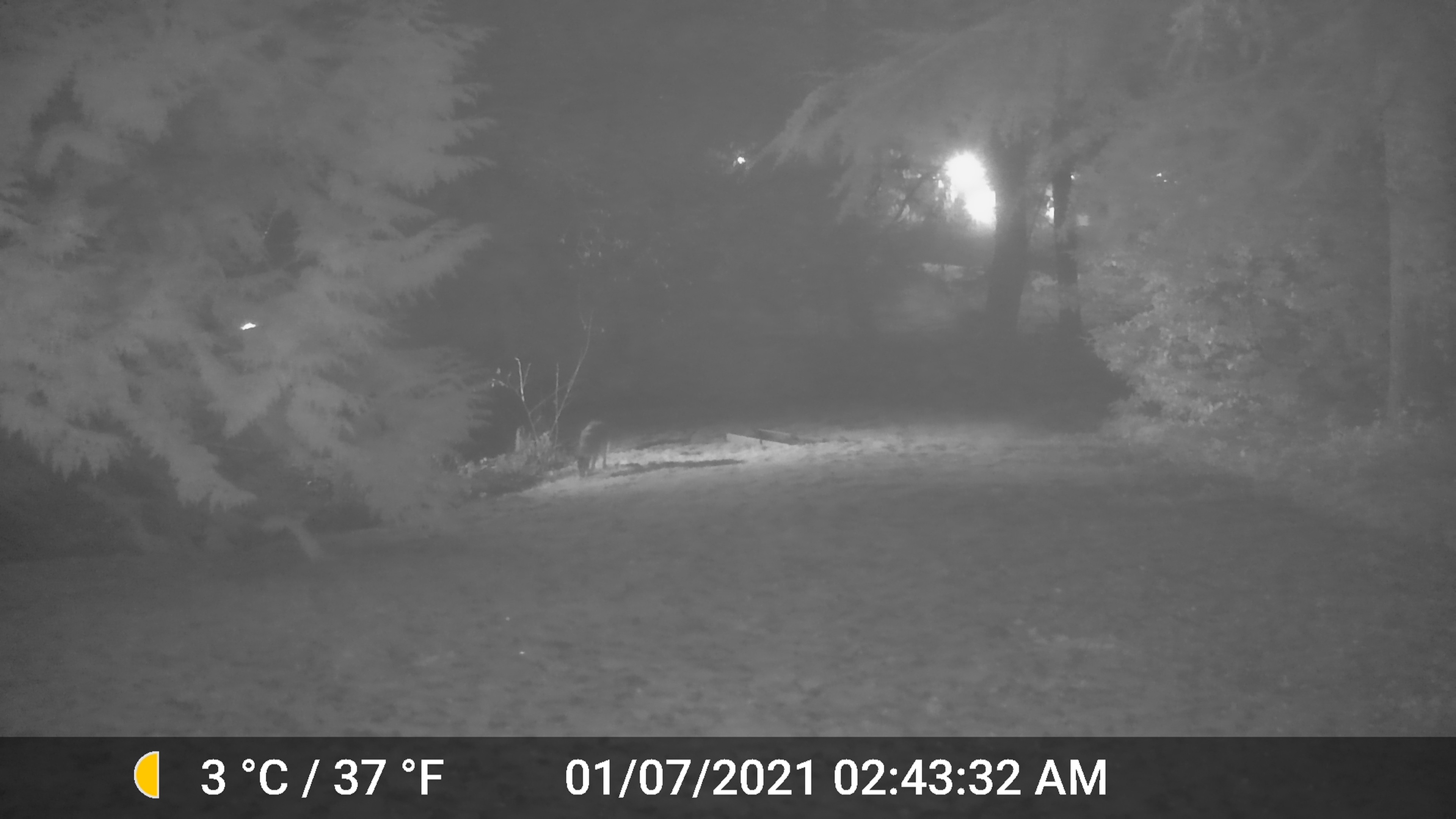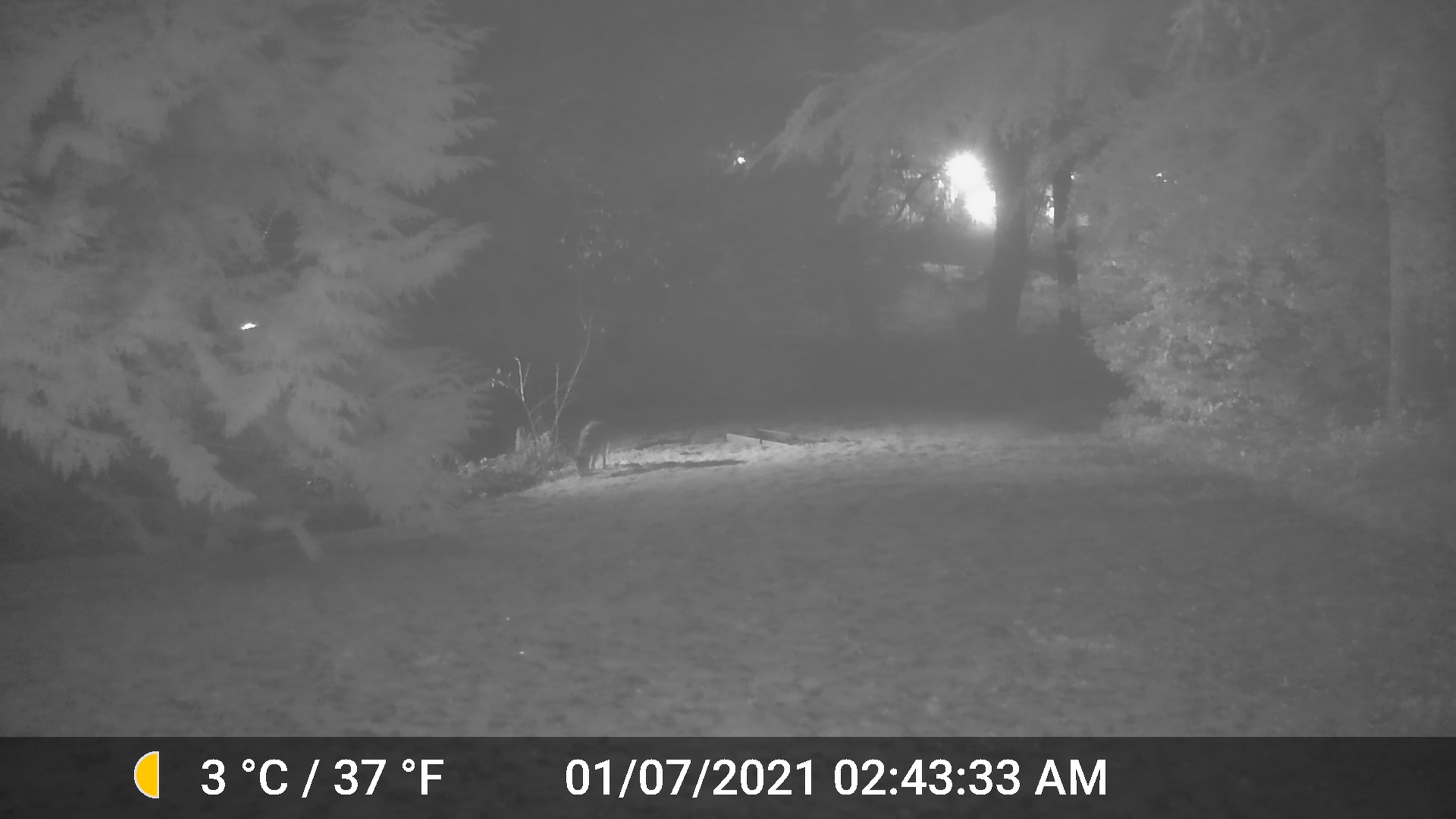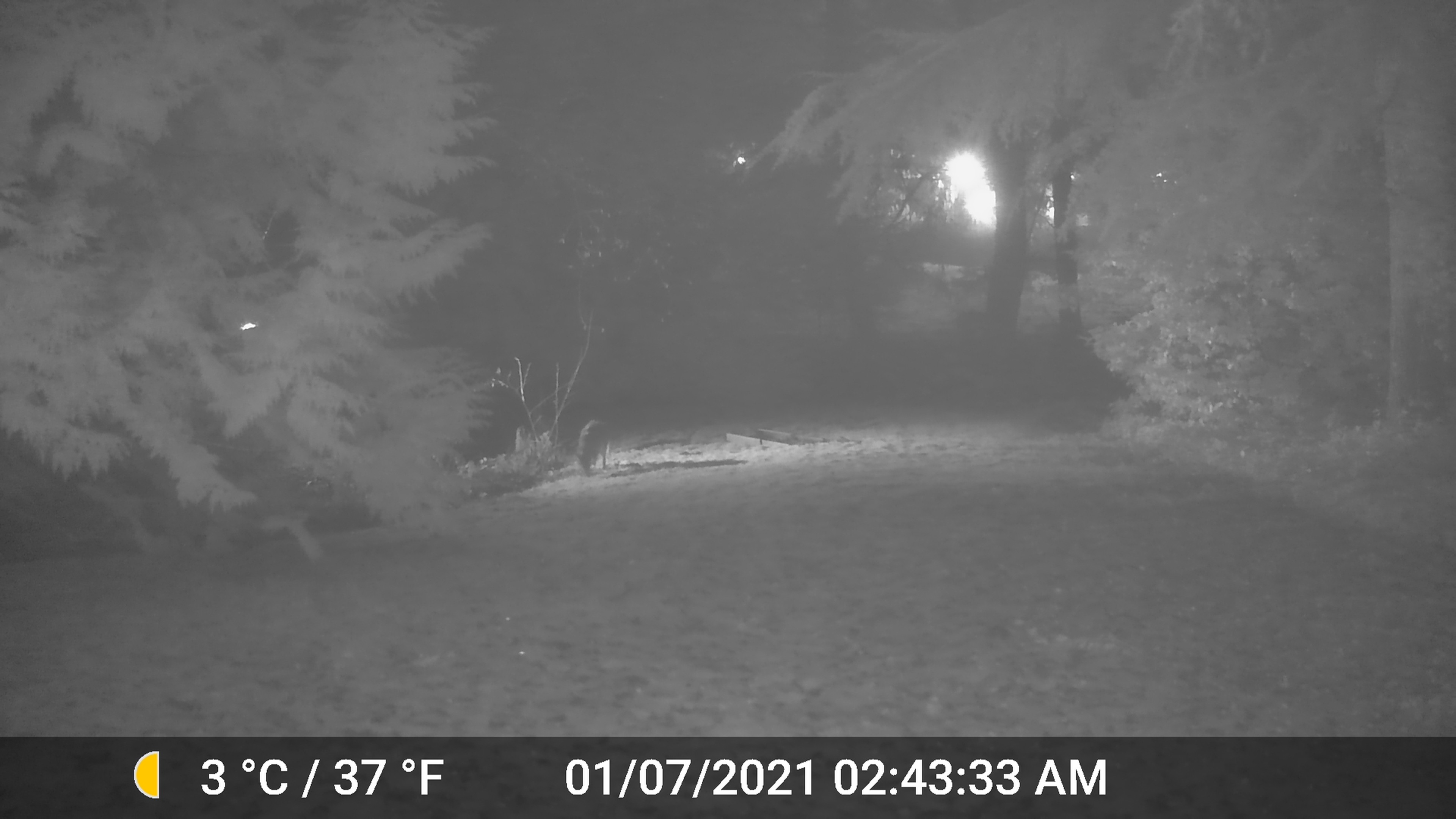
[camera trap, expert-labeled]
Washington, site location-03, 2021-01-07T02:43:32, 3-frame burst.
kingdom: Animalia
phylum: Chordata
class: Mammalia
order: Carnivora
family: Canidae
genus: Canis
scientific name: Canis latrans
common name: coyote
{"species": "coyote (Canis latrans)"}